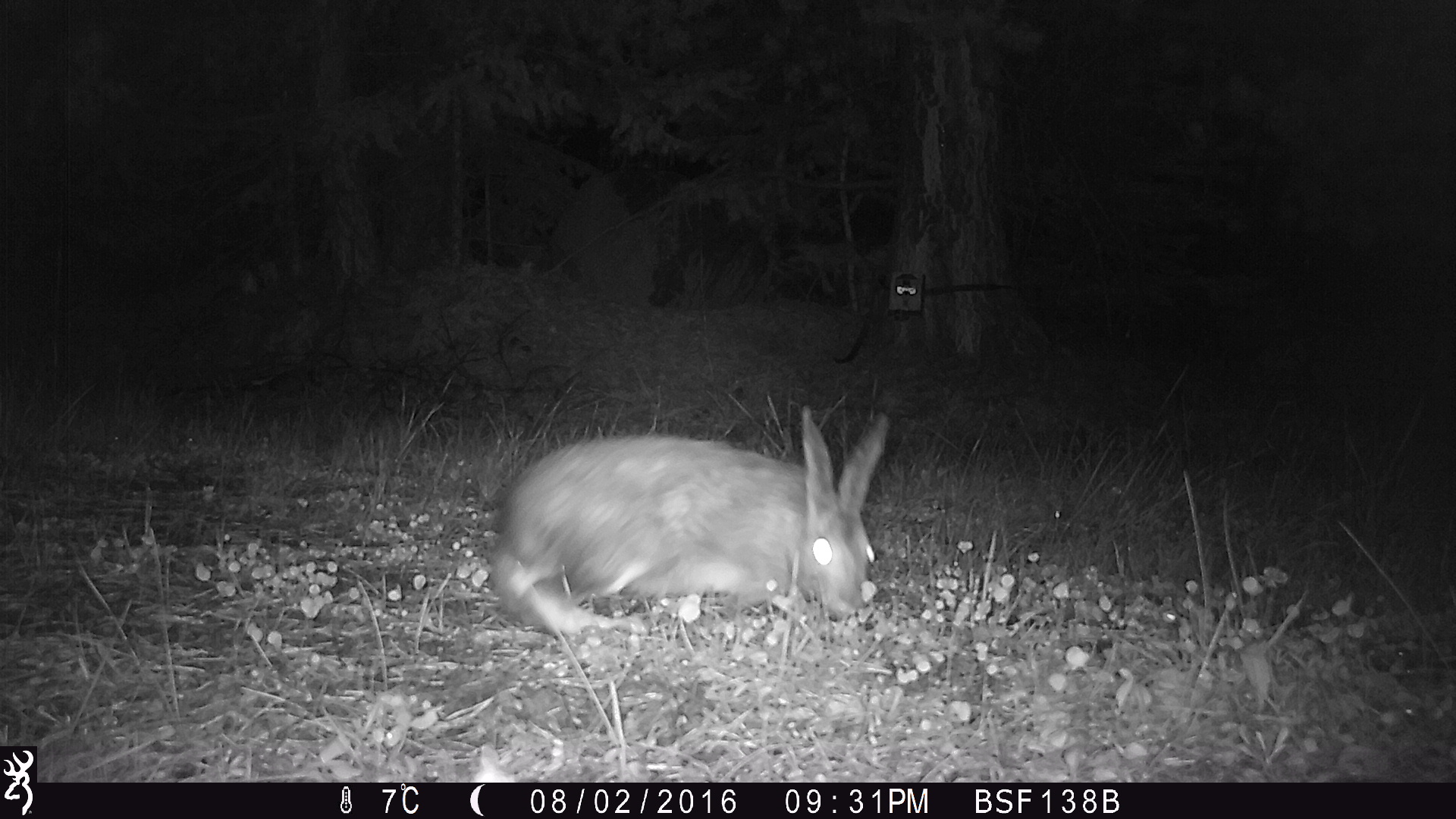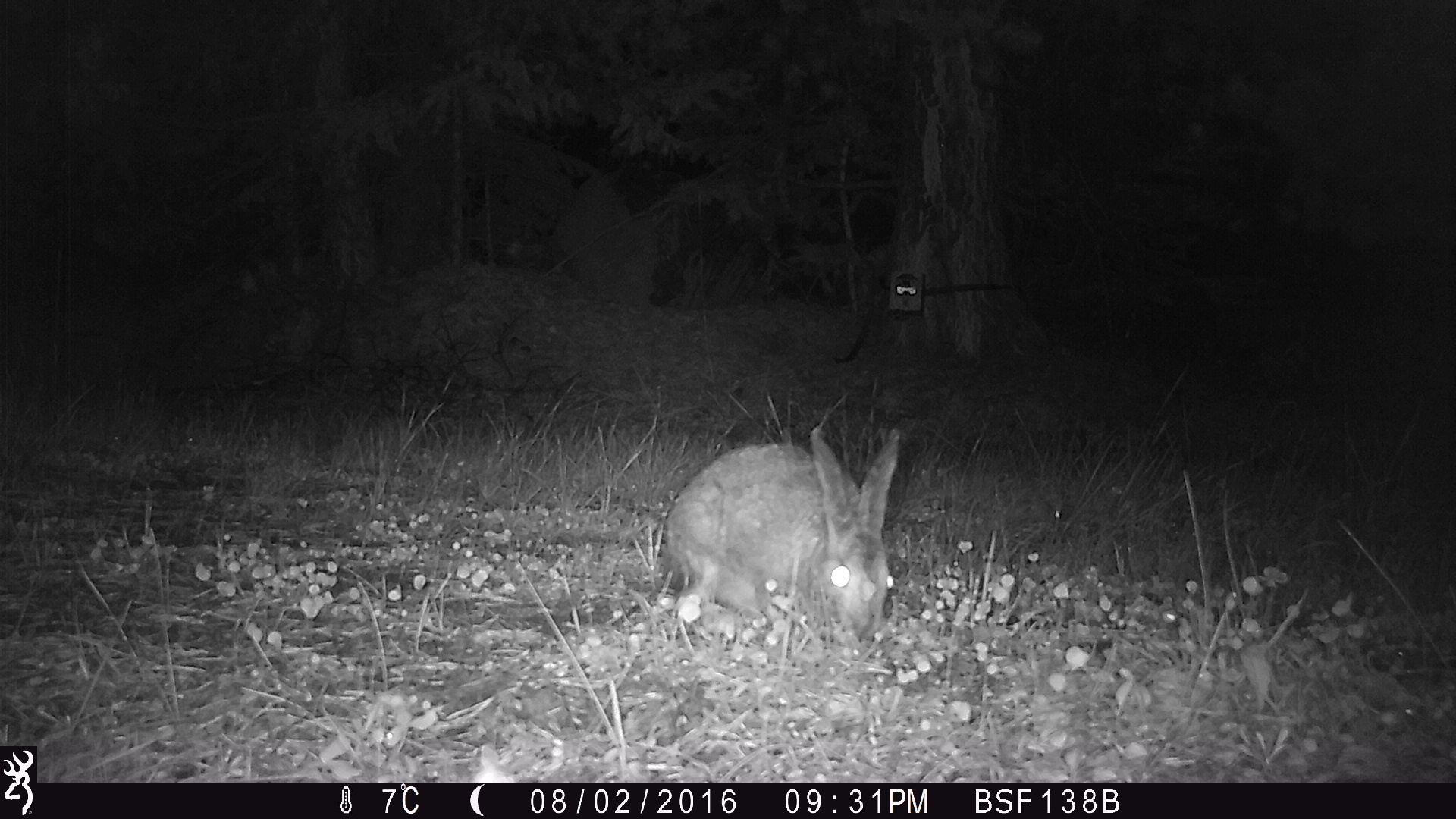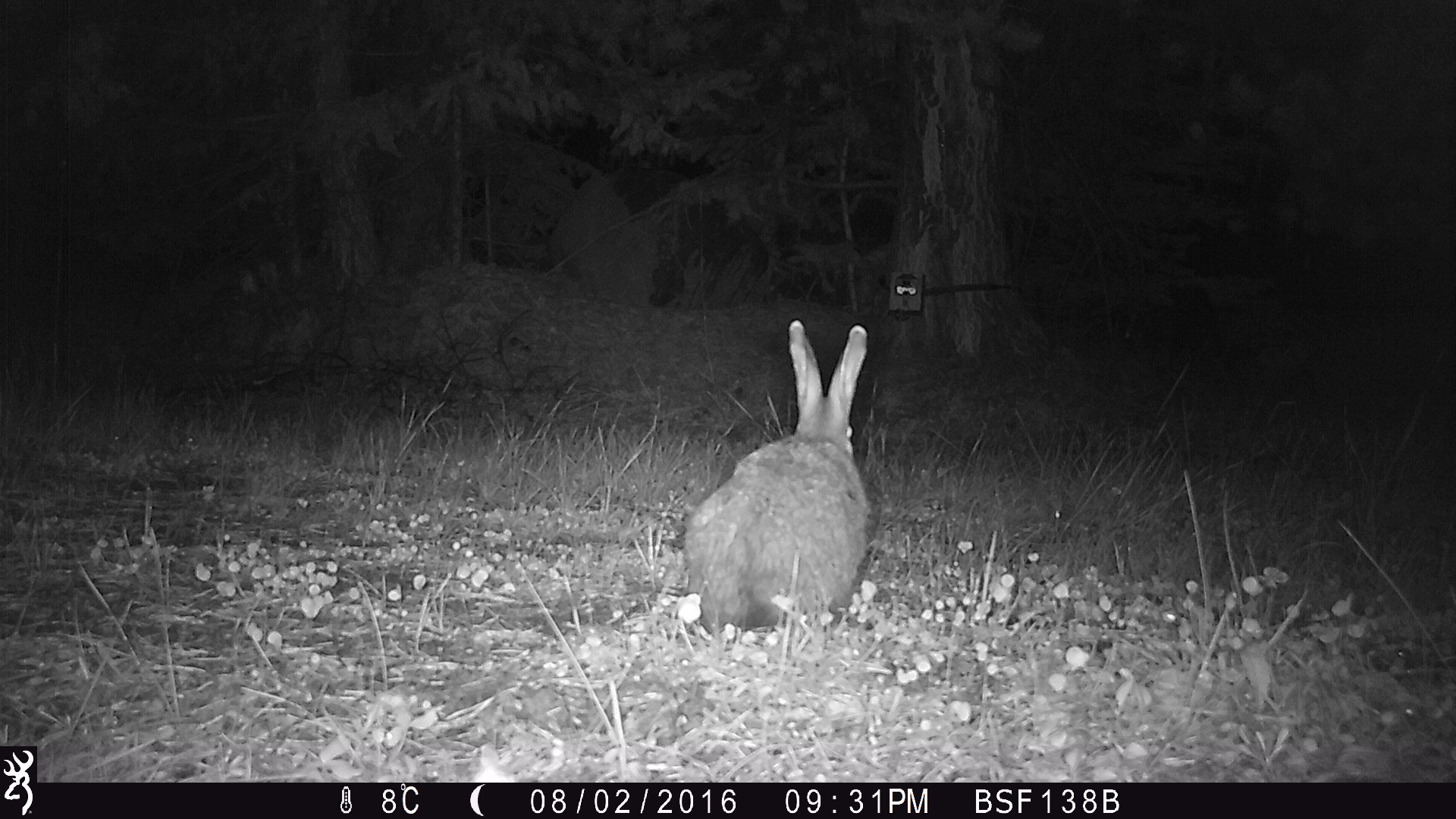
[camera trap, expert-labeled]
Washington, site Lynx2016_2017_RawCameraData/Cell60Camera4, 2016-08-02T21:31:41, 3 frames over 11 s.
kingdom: Animalia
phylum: Chordata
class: Mammalia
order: Lagomorpha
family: Leporidae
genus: Lepus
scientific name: Lepus americanus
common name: snowshoe hare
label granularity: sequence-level